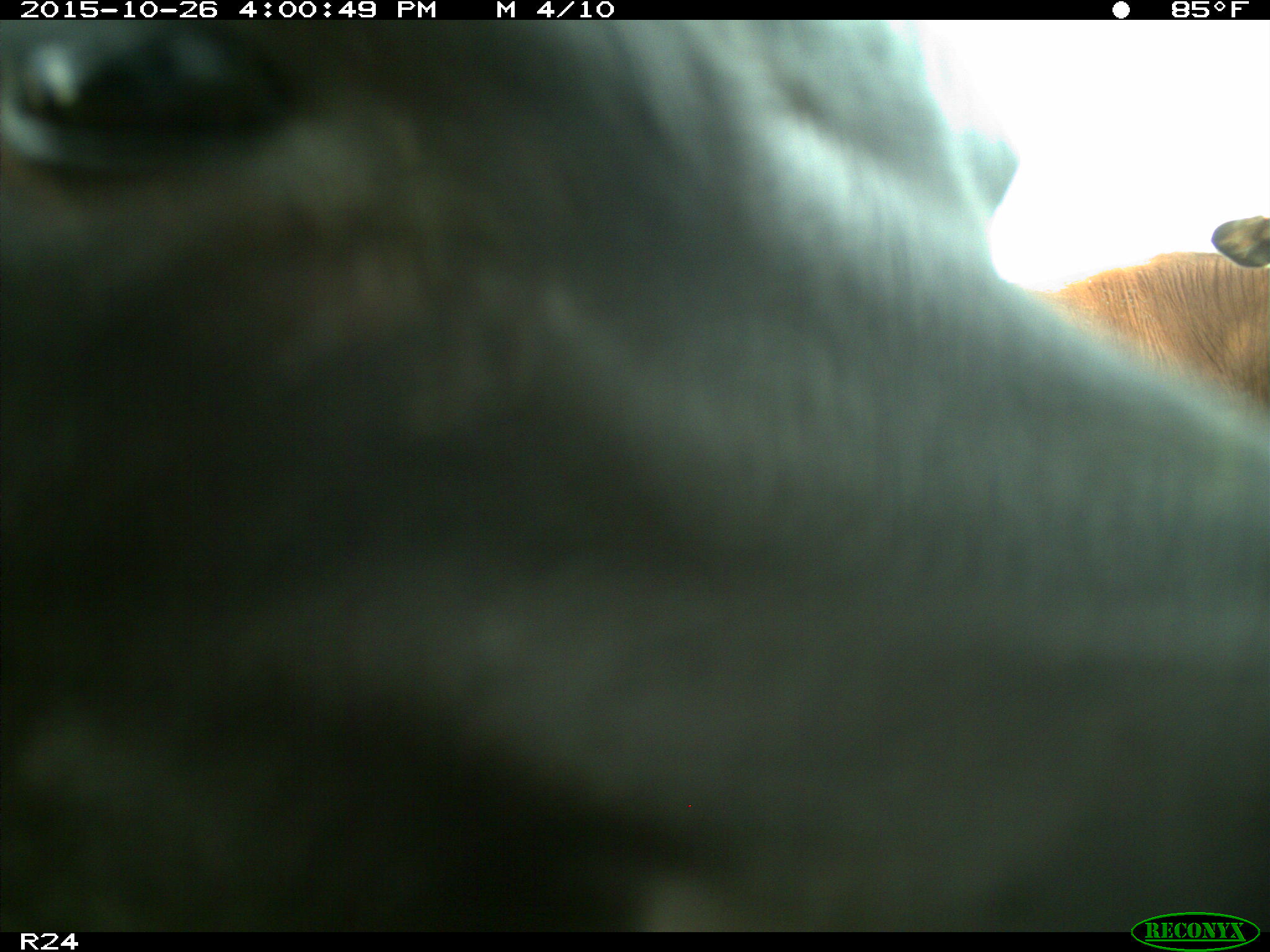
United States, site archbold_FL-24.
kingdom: Animalia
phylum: Chordata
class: Mammalia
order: Artiodactyla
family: Bovidae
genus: Bos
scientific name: Bos taurus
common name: domestic cow